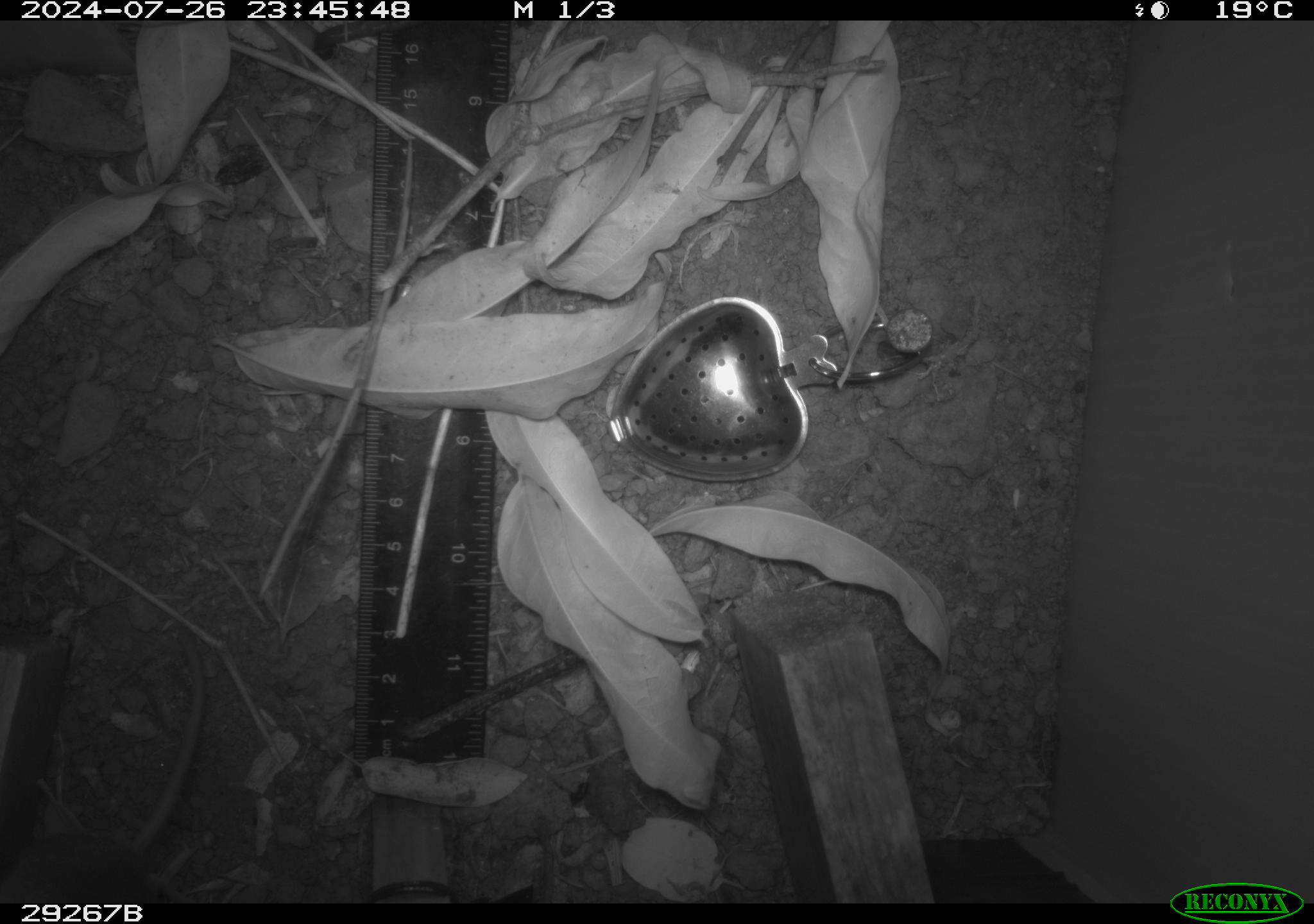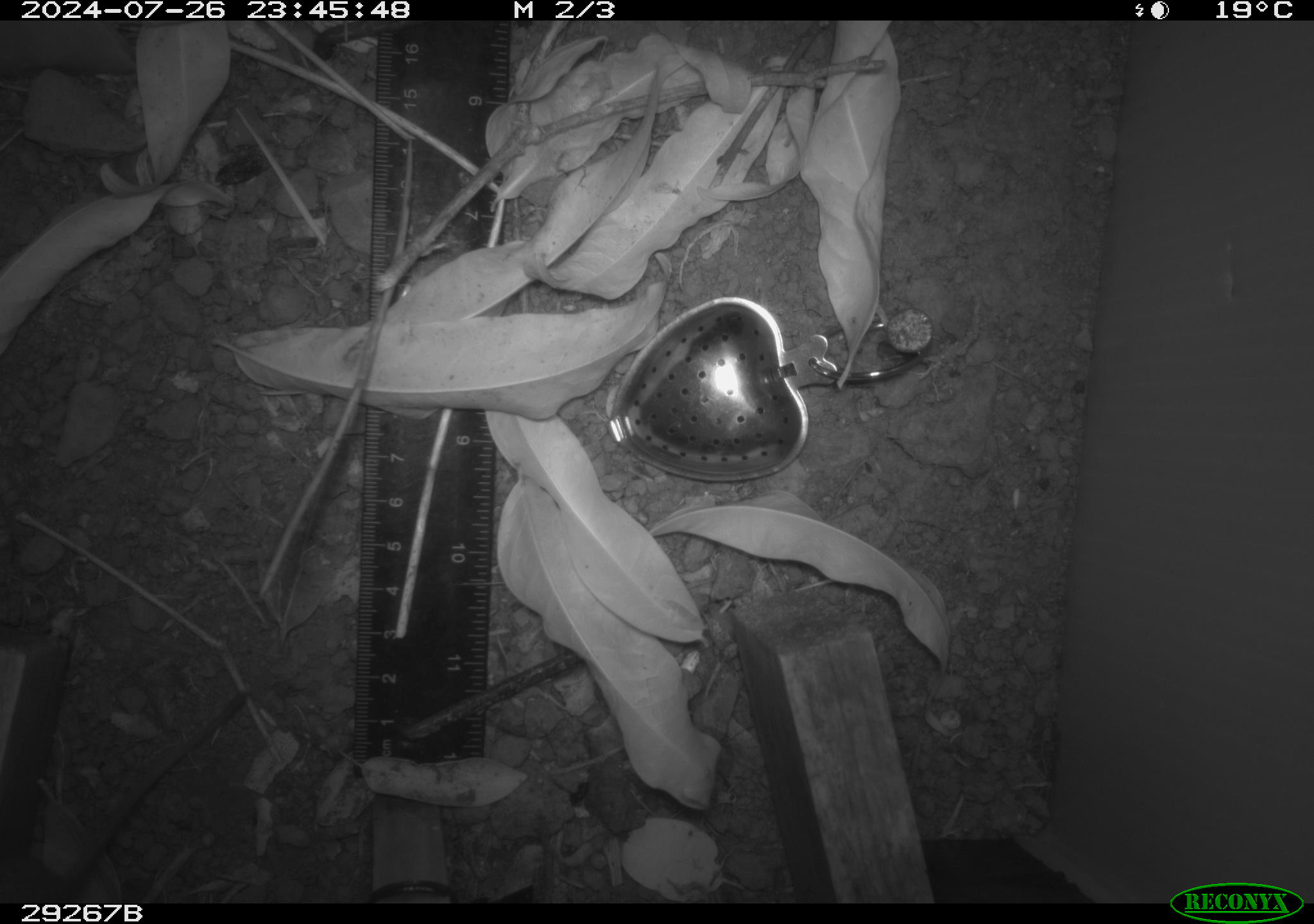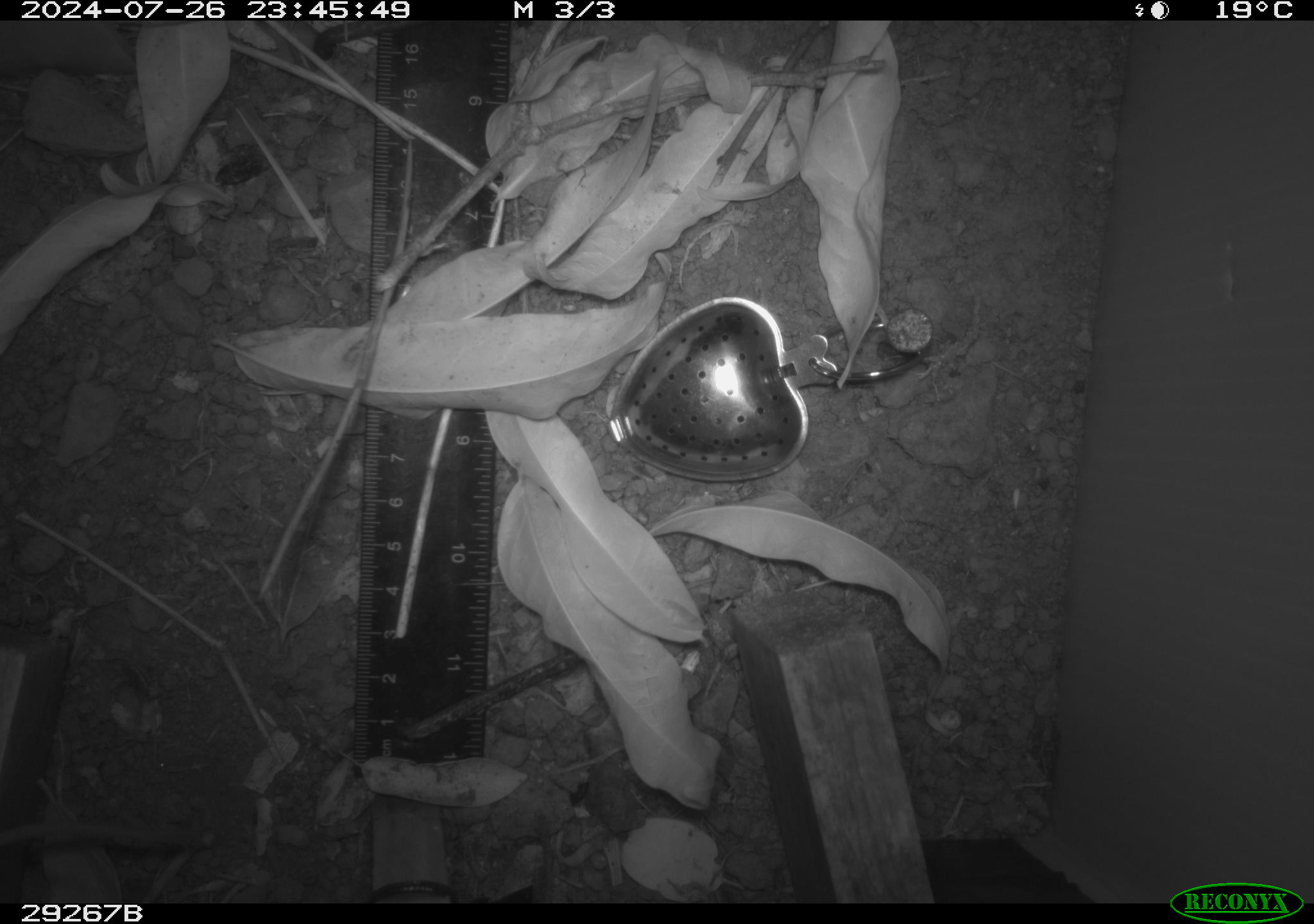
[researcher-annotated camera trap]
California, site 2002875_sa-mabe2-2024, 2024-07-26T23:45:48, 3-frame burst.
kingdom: Animalia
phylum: Chordata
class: Mammalia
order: Rodentia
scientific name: Rodentia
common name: rodent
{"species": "rodent (Rodentia)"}